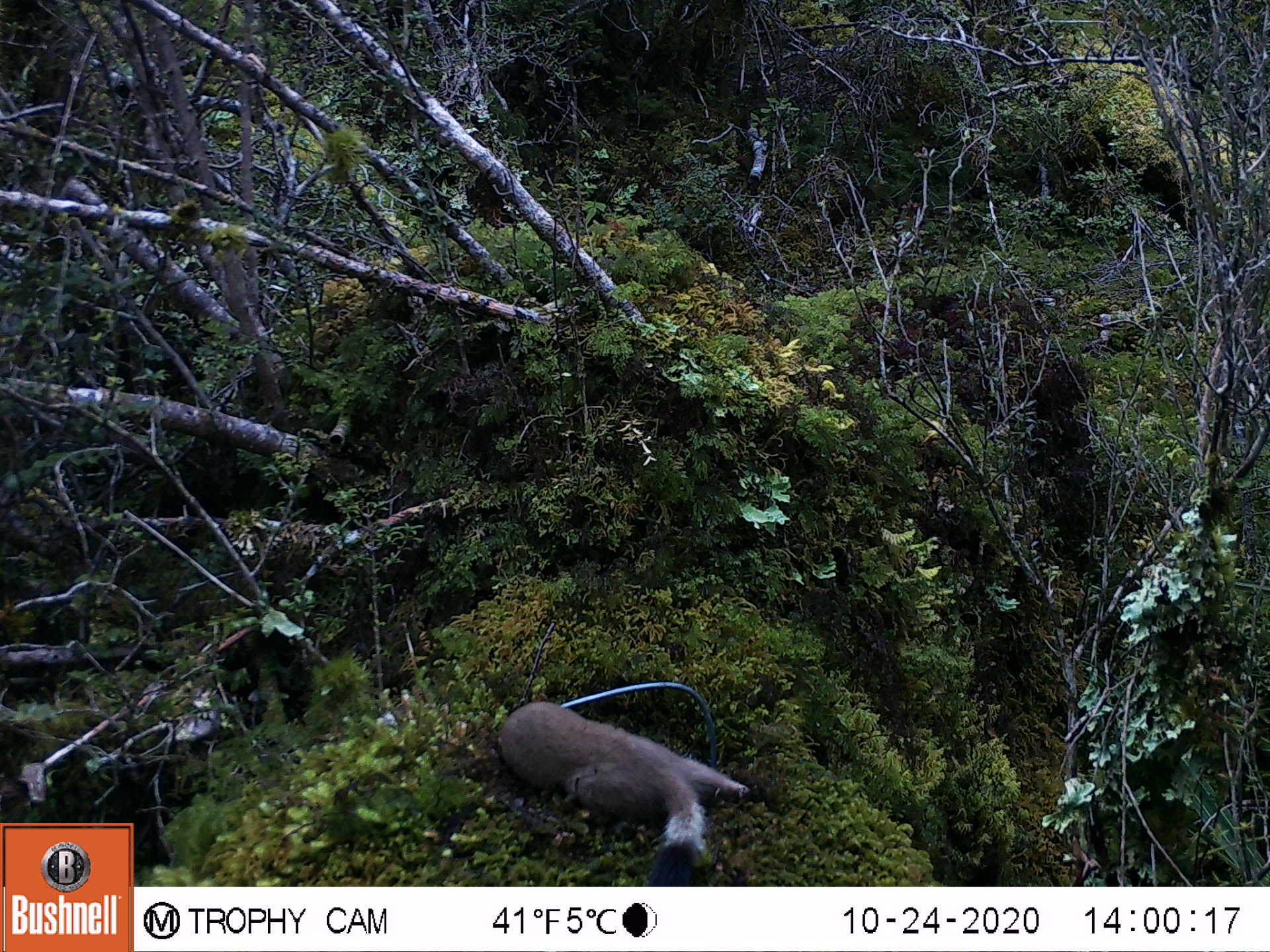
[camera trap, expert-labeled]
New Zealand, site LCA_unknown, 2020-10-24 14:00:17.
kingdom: Animalia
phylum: Chordata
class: Mammalia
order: Carnivora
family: Mustelidae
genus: Mustela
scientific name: Mustela erminea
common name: stoat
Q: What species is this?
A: Stoat (Mustela erminea).